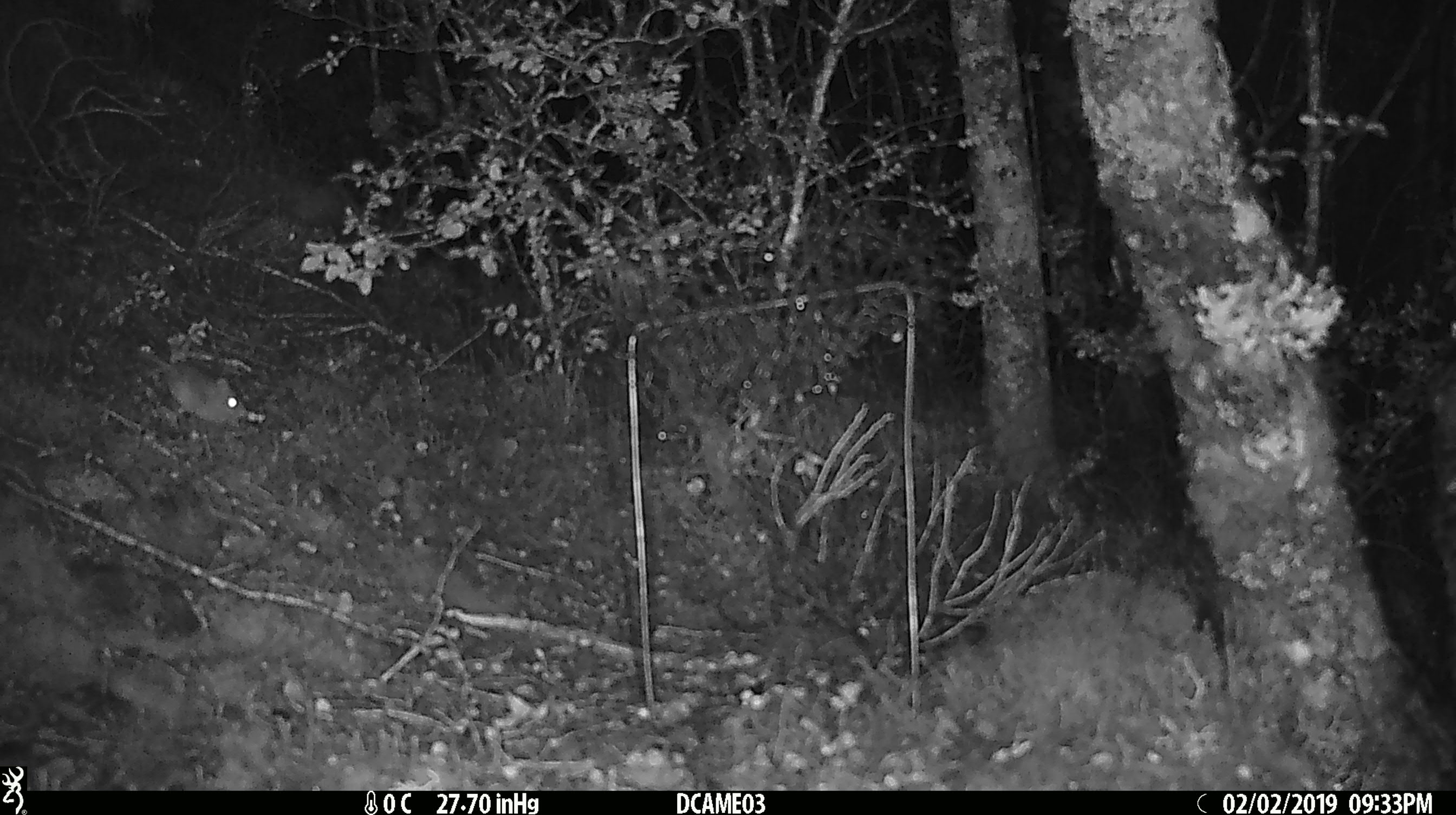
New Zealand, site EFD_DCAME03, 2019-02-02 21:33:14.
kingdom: Animalia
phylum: Chordata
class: Mammalia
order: Rodentia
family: Muridae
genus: Mus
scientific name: Mus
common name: mouse